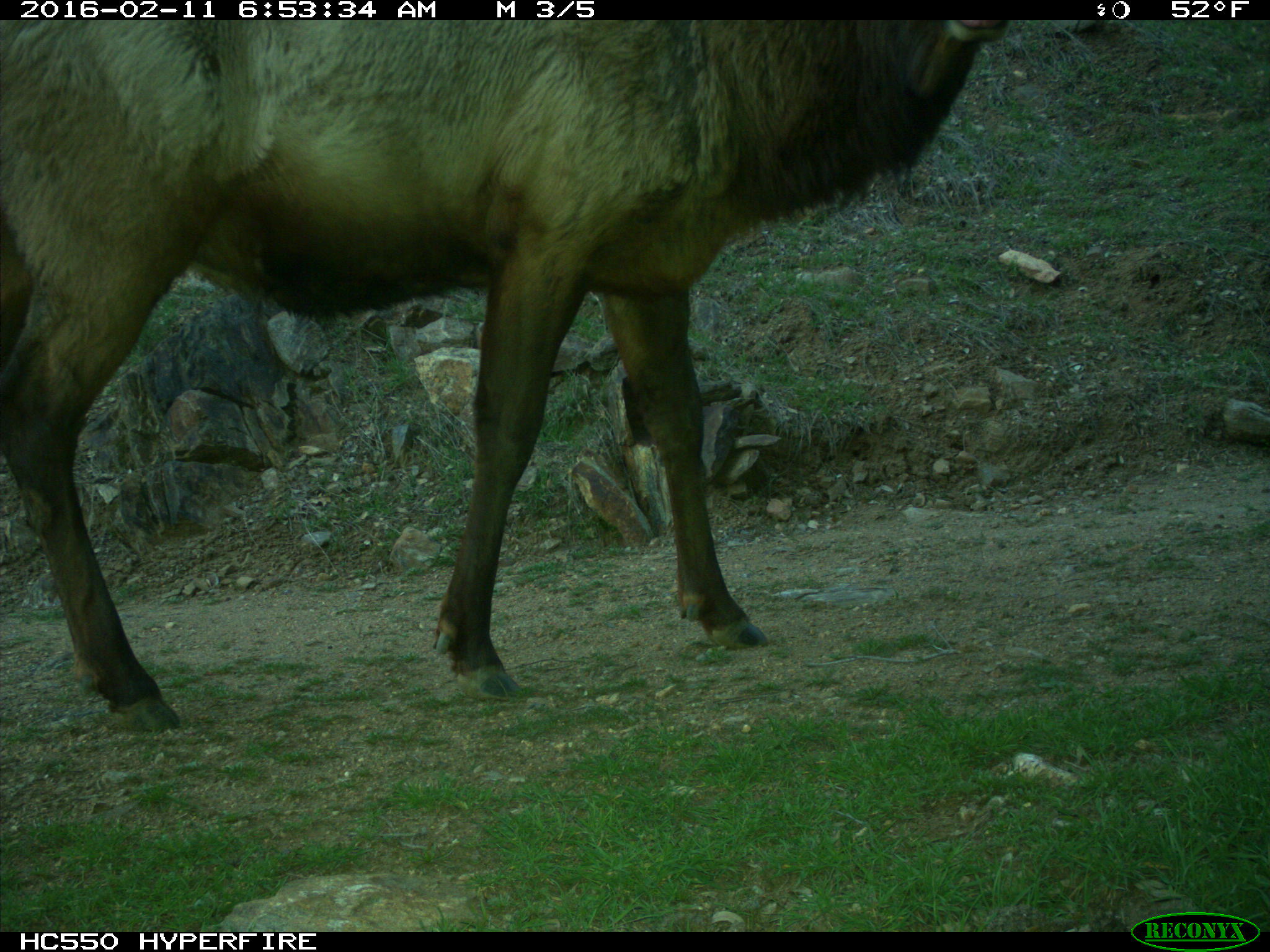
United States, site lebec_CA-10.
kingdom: Animalia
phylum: Chordata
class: Mammalia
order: Artiodactyla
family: Cervidae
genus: Cervus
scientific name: Cervus canadensis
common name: elk